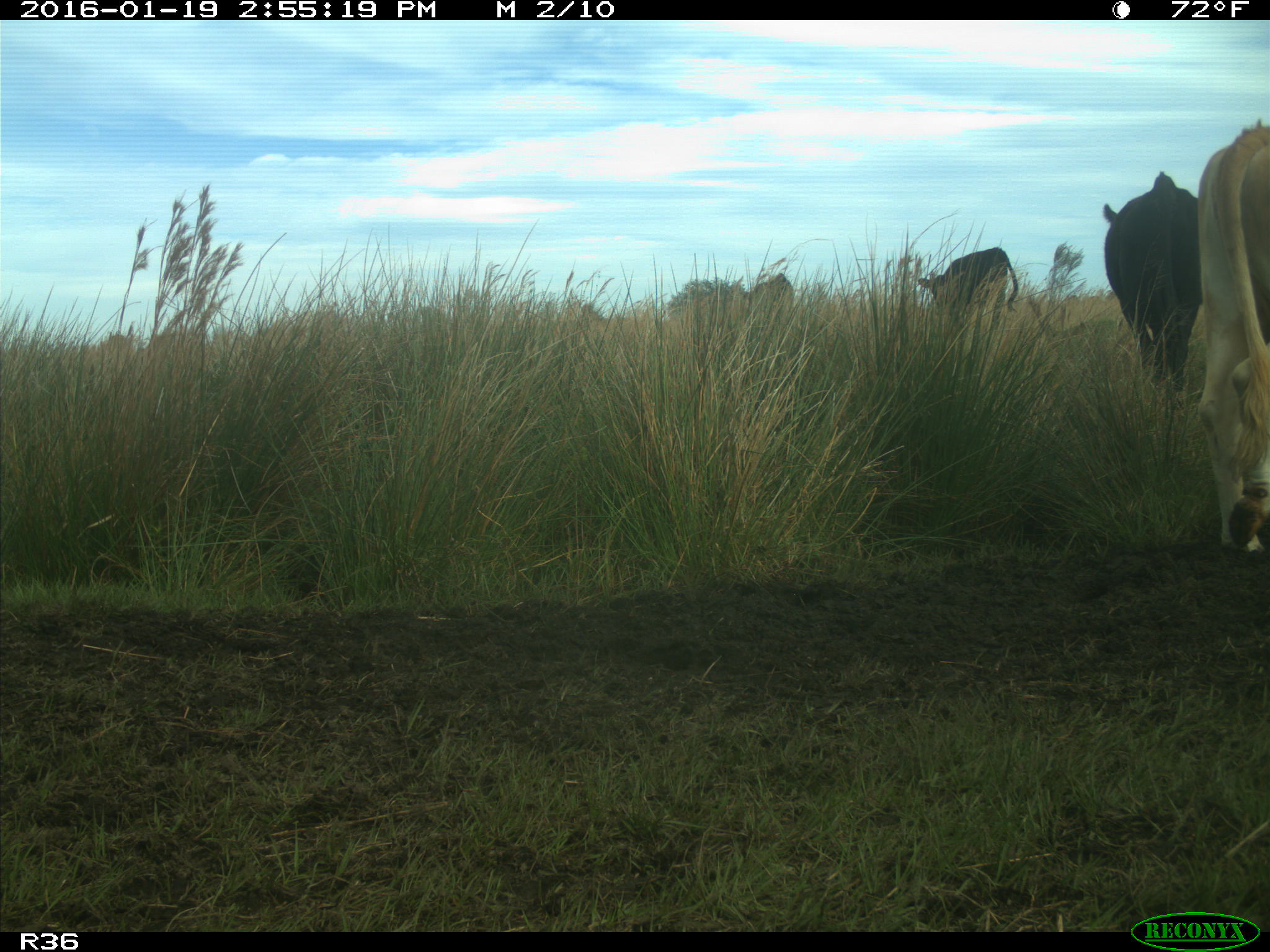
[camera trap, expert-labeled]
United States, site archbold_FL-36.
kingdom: Animalia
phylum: Chordata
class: Mammalia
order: Artiodactyla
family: Bovidae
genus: Bos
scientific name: Bos taurus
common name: domestic cow